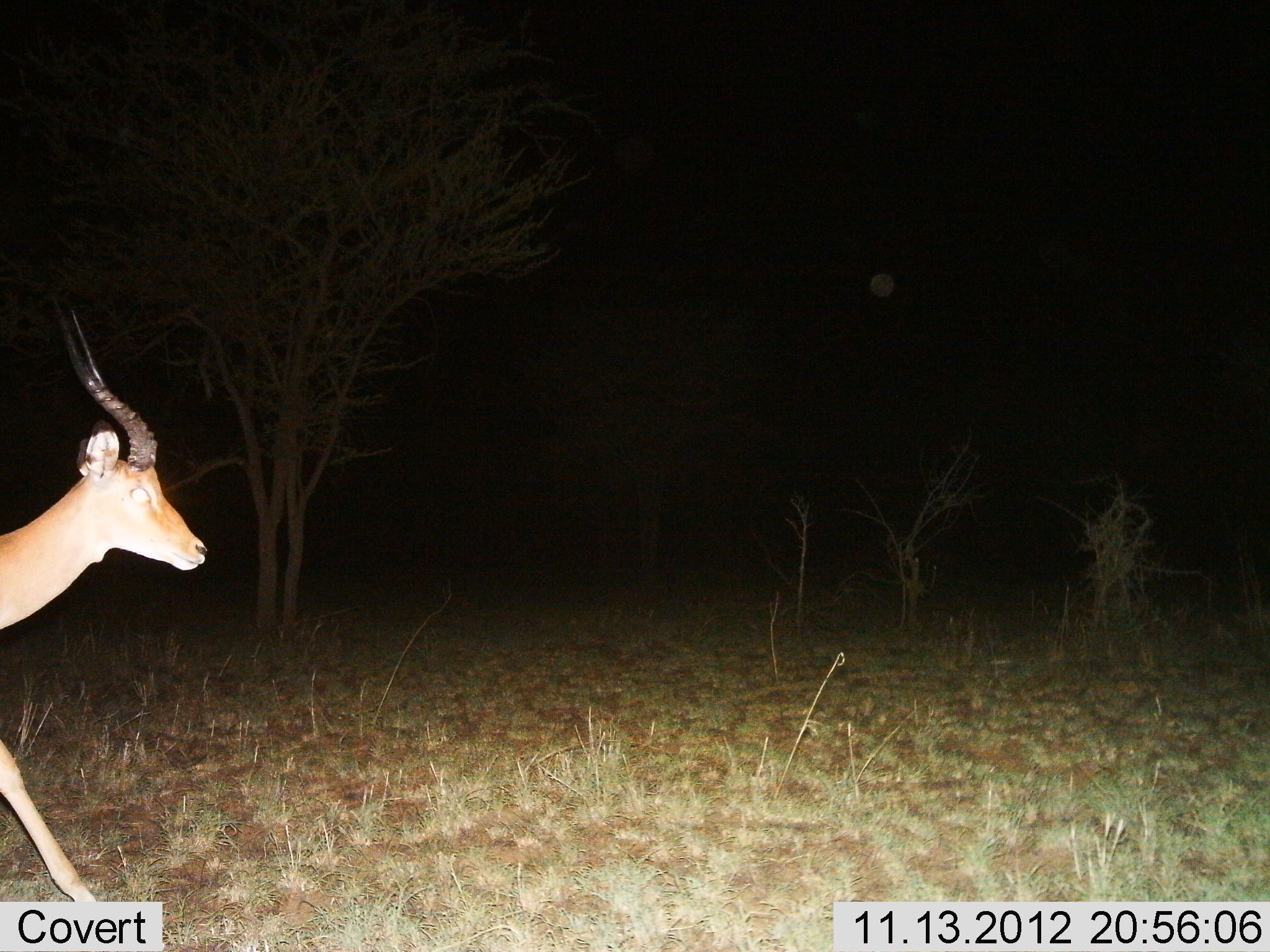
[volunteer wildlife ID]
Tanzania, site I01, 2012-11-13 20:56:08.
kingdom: Animalia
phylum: Chordata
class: Mammalia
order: Artiodactyla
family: Bovidae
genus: Aepyceros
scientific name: Aepyceros melampus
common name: impala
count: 1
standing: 10%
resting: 0%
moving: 100%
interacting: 0%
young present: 0%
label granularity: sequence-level